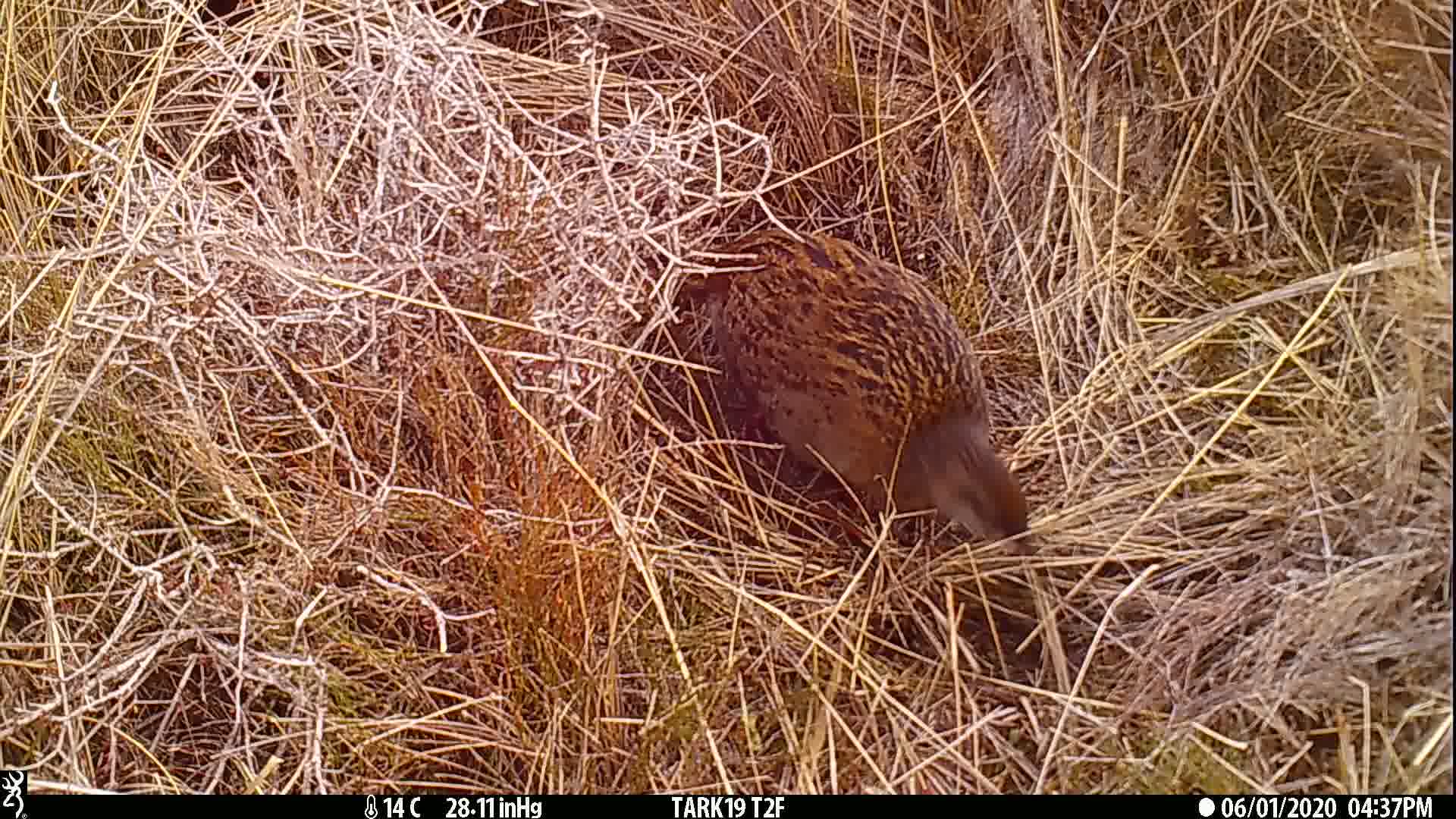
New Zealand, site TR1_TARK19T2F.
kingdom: Animalia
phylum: Chordata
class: Aves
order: Gruiformes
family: Rallidae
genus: Gallirallus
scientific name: Gallirallus australis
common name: weka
Weka (Gallirallus australis).